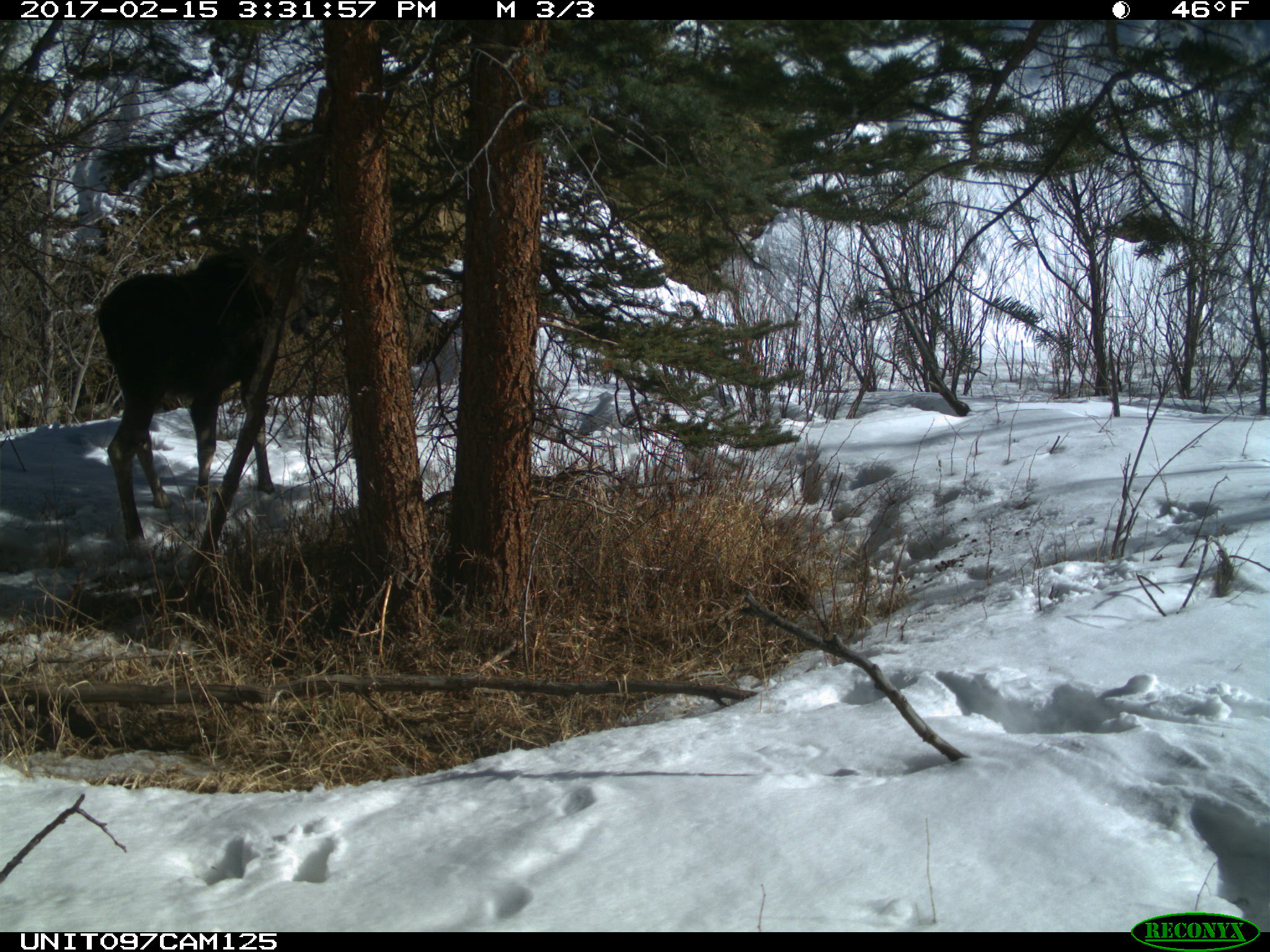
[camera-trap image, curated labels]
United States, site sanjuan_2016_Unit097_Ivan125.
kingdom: Animalia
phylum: Chordata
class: Mammalia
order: Artiodactyla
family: Cervidae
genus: Alces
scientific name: Alces alces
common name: moose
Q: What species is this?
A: Alces alces (moose).